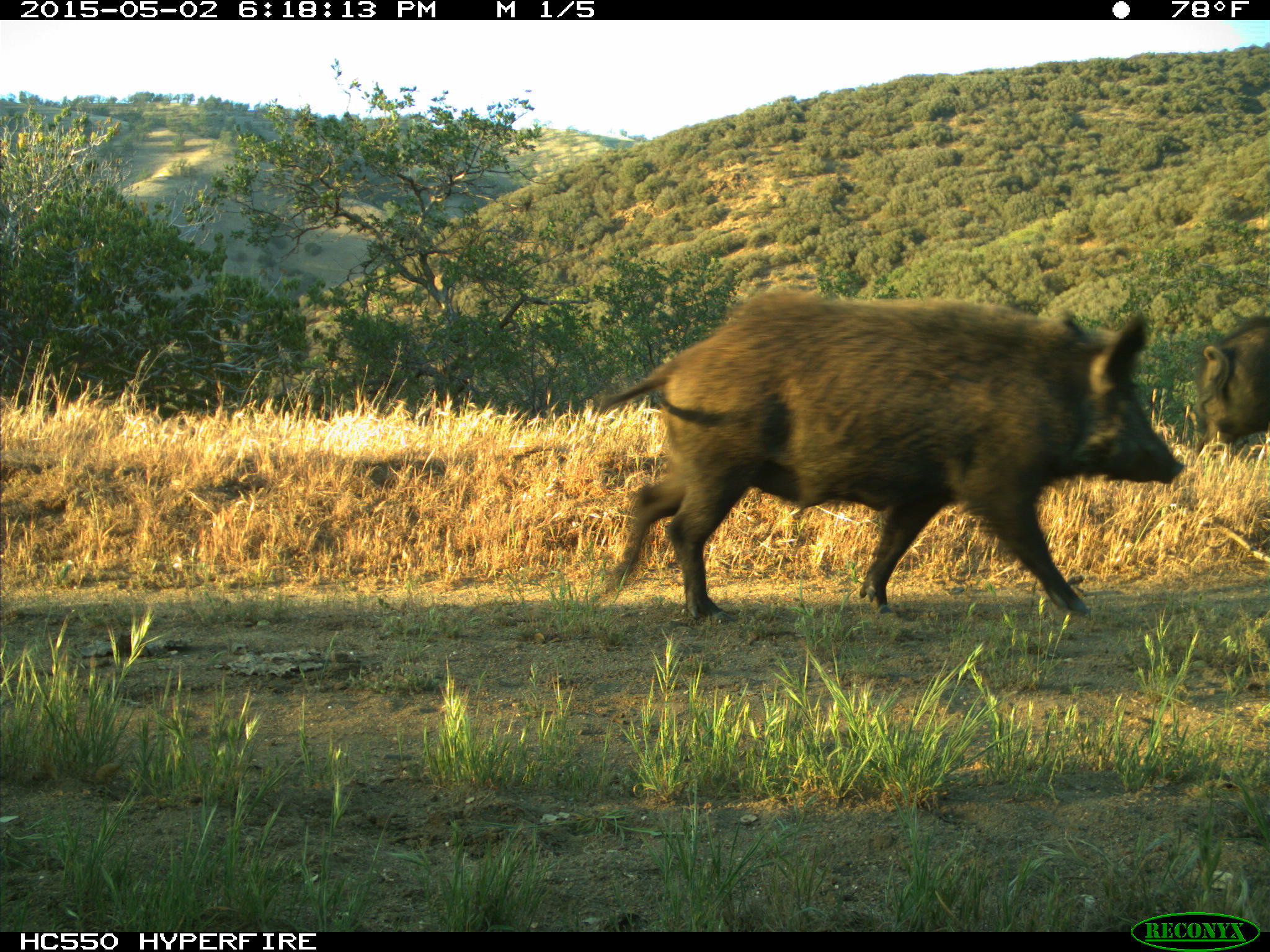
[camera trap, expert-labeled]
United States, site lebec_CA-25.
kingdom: Animalia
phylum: Chordata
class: Mammalia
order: Artiodactyla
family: Suidae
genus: Sus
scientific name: Sus scrofa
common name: wild boar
Sus scrofa (wild boar).